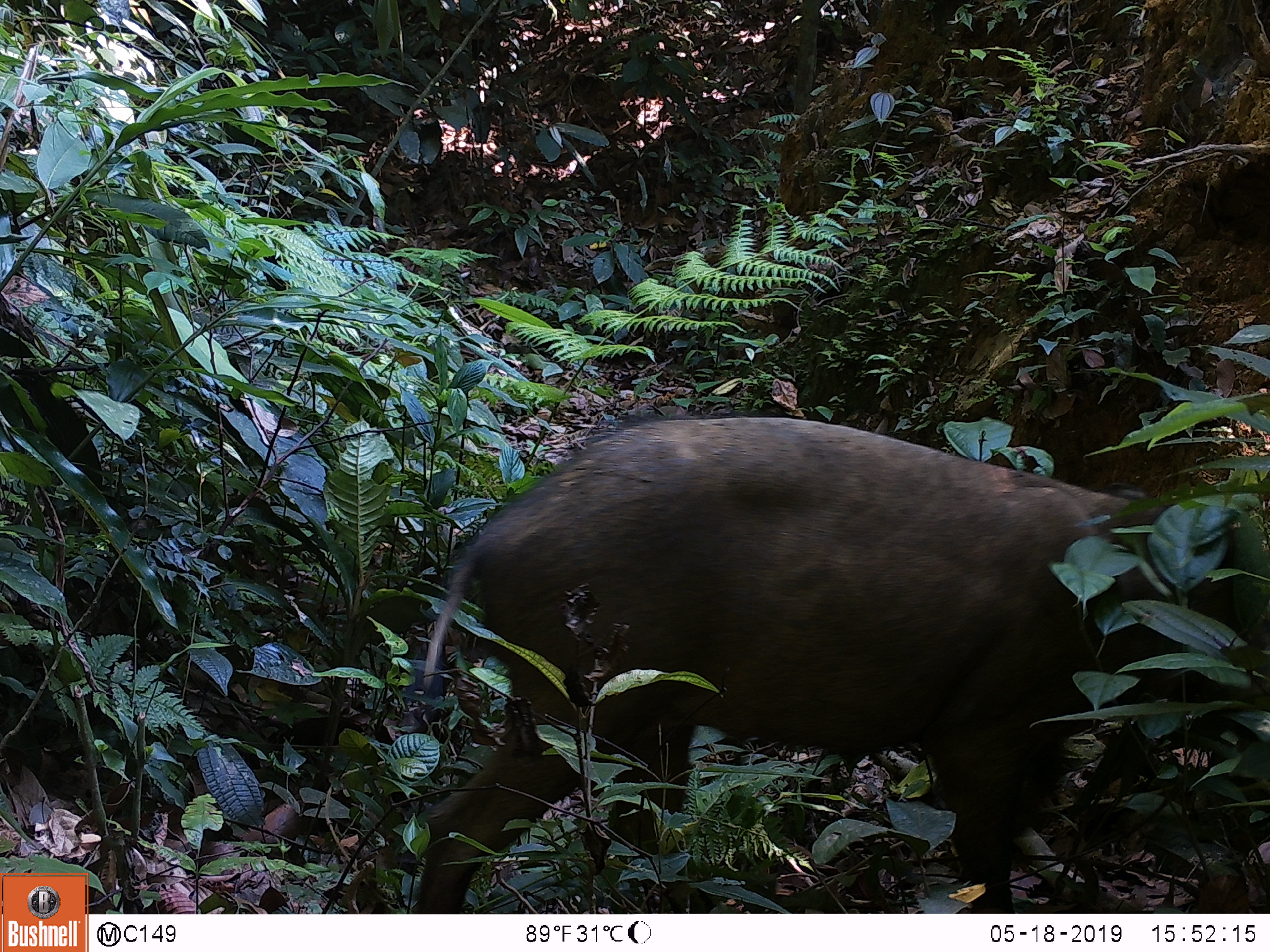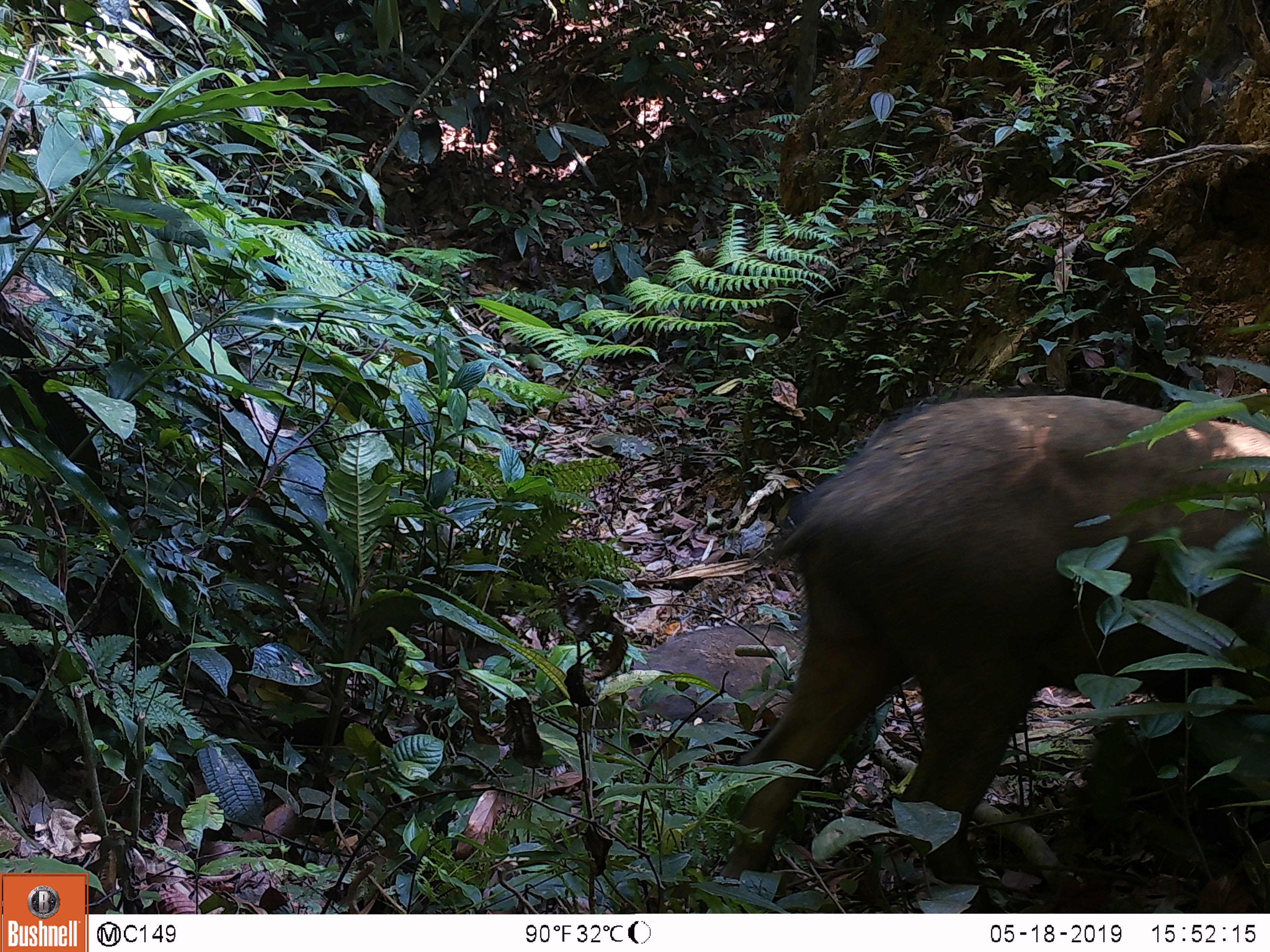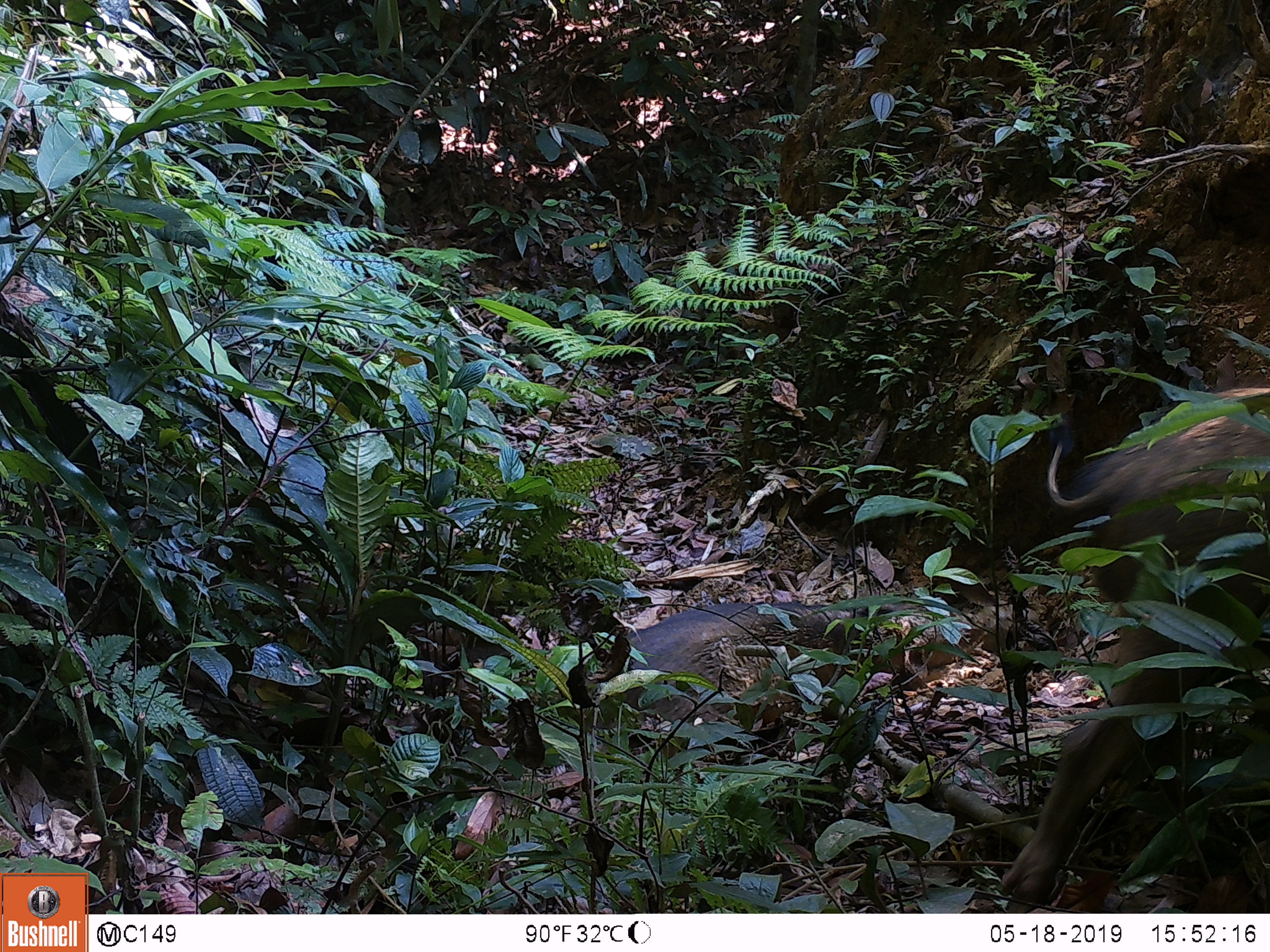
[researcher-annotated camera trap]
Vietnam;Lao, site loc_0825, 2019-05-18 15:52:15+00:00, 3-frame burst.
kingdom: Animalia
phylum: Chordata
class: Mammalia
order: Artiodactyla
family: Suidae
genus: Sus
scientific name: Sus scrofa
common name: eurasian wild pig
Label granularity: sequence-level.